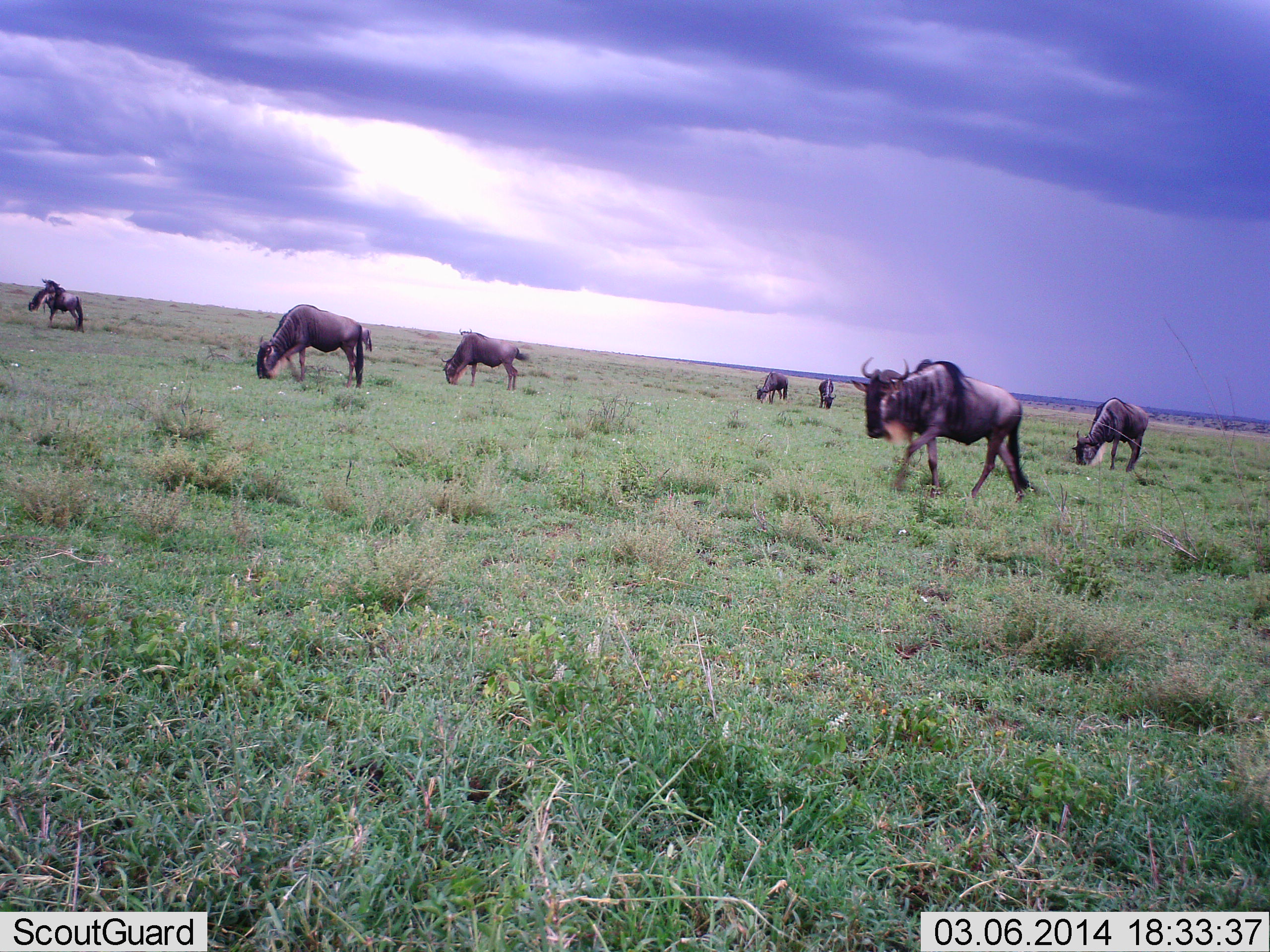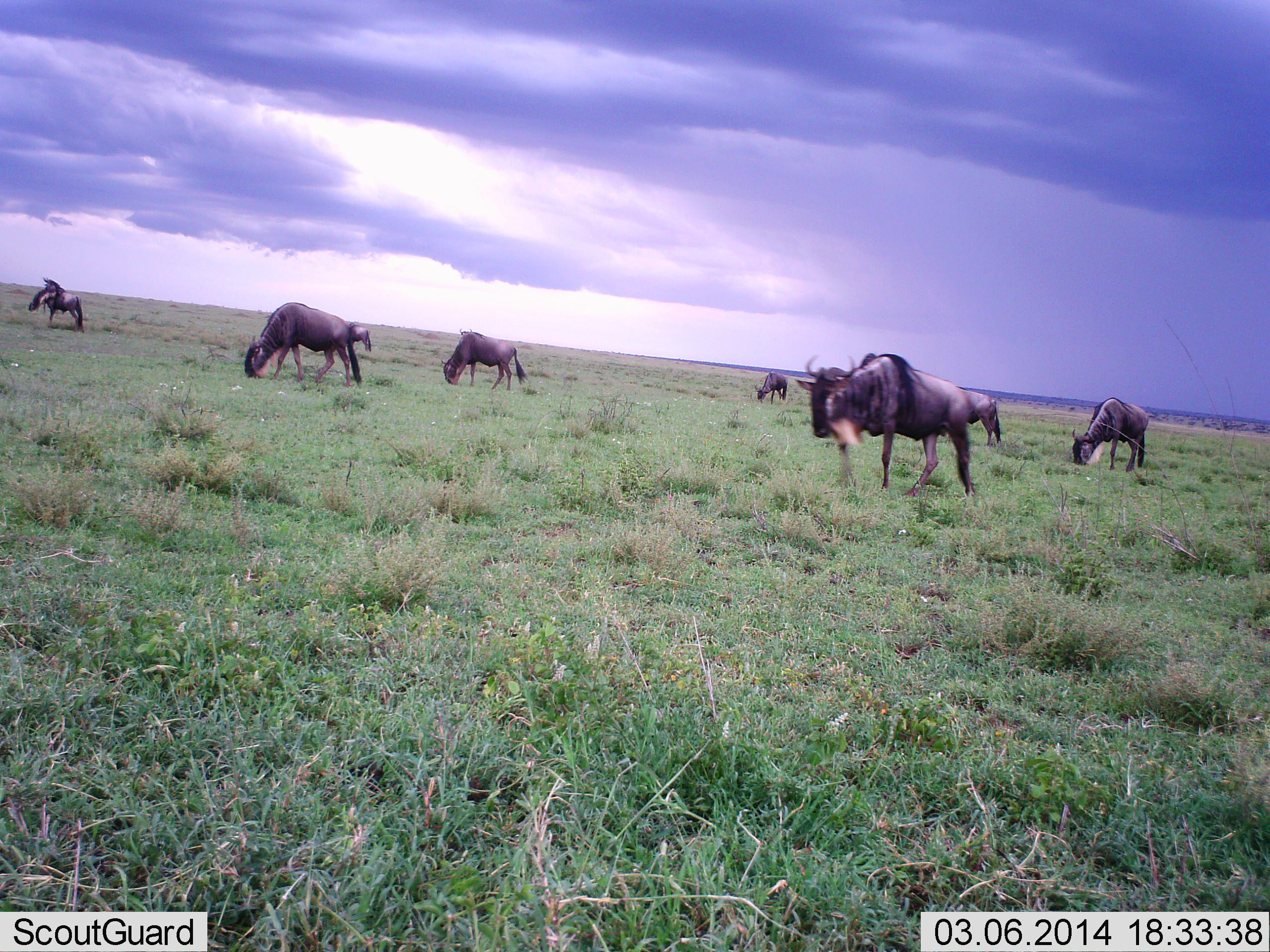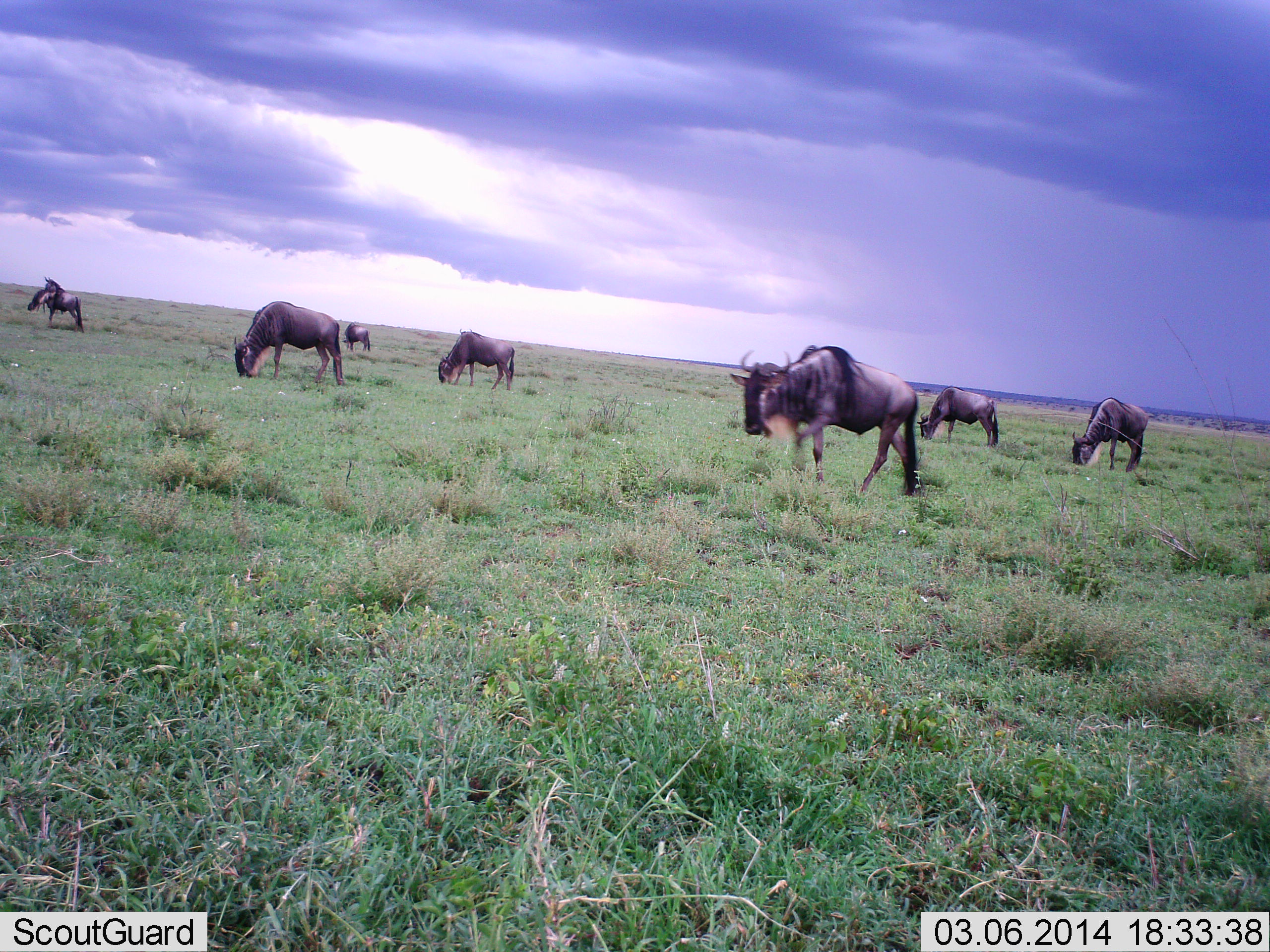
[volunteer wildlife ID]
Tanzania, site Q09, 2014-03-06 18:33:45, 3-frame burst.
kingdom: Animalia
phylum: Chordata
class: Mammalia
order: Artiodactyla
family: Bovidae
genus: Connochaetes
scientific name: Connochaetes taurinus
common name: blue wildebeest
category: wildebeest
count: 8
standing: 20%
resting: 10%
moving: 50%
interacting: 0%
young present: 0%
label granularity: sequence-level